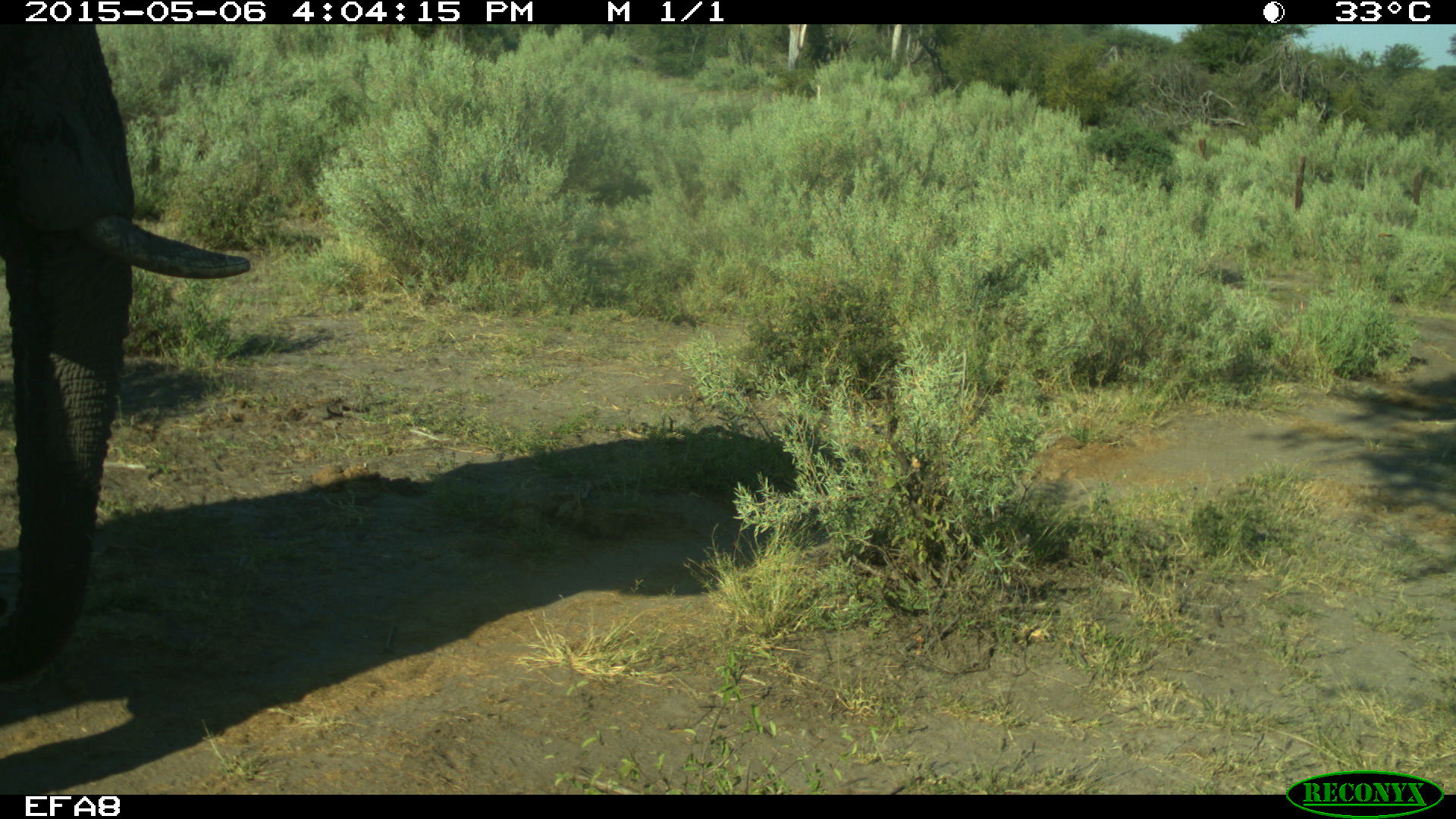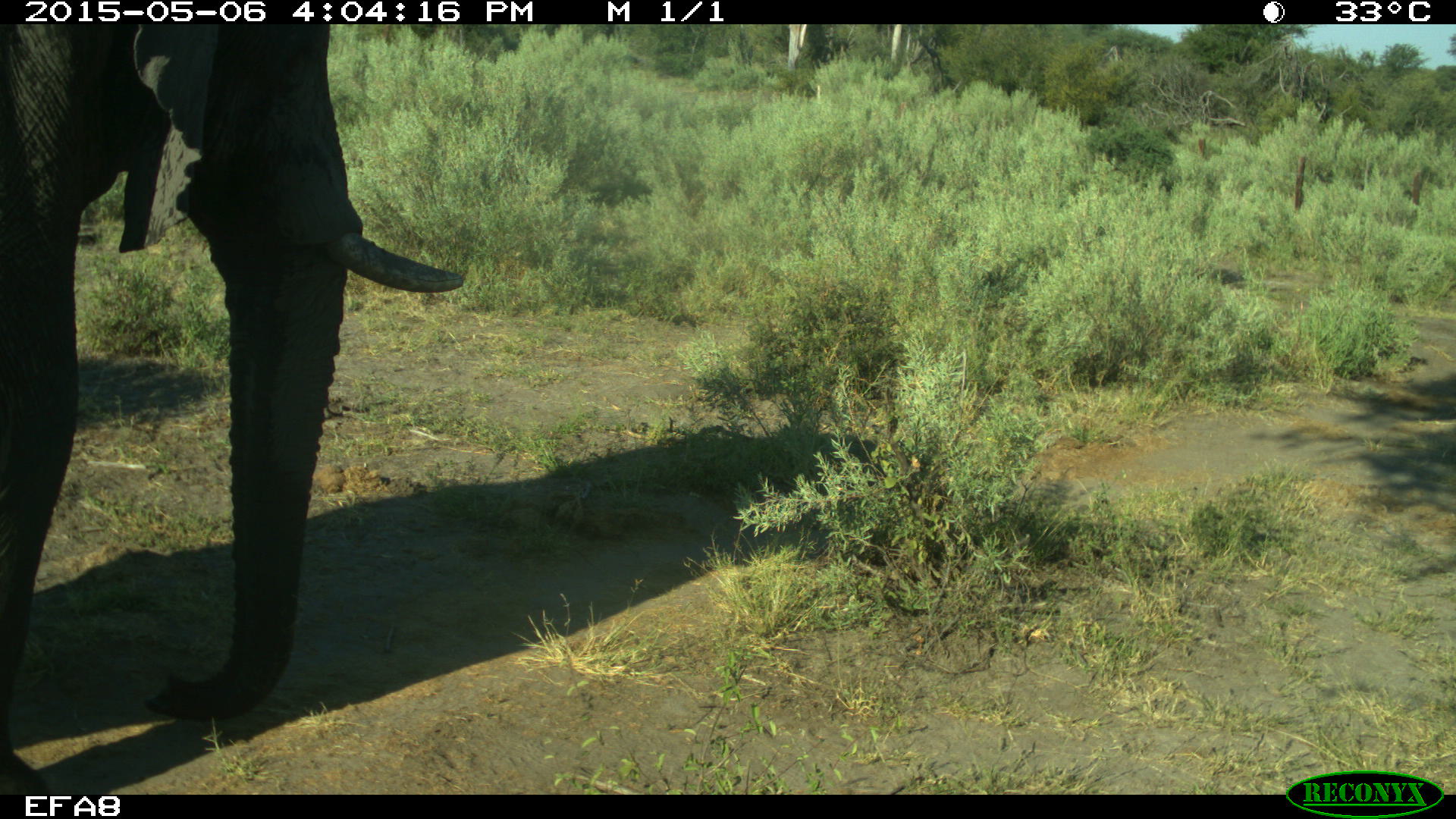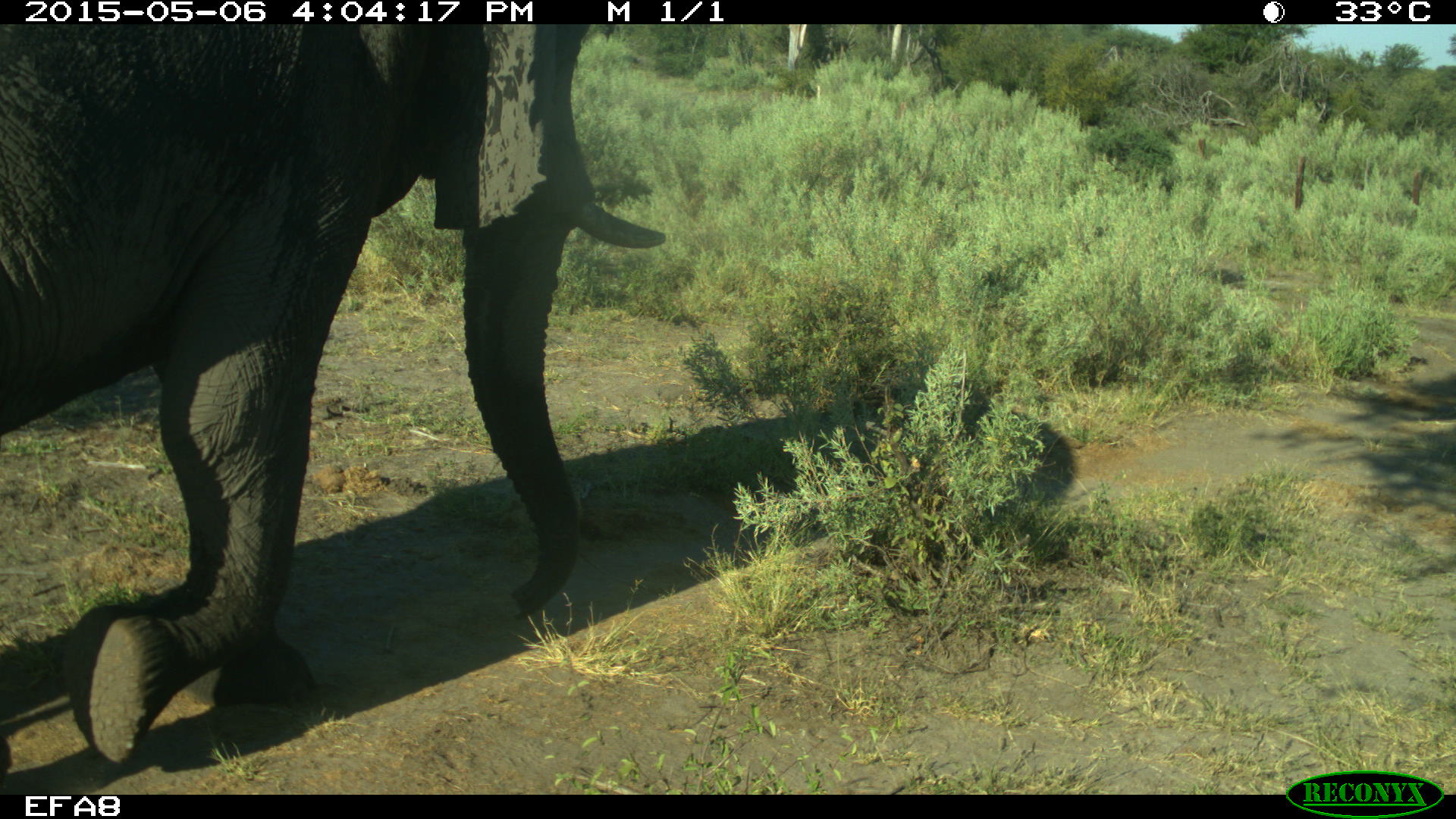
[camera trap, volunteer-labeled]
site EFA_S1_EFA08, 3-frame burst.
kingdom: Animalia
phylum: Chordata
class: Mammalia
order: Proboscidea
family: Elephantidae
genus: Loxodonta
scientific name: Loxodonta africana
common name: african bush elephant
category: elephant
Elephant (african bush elephant) (Loxodonta africana), count 1. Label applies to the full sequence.